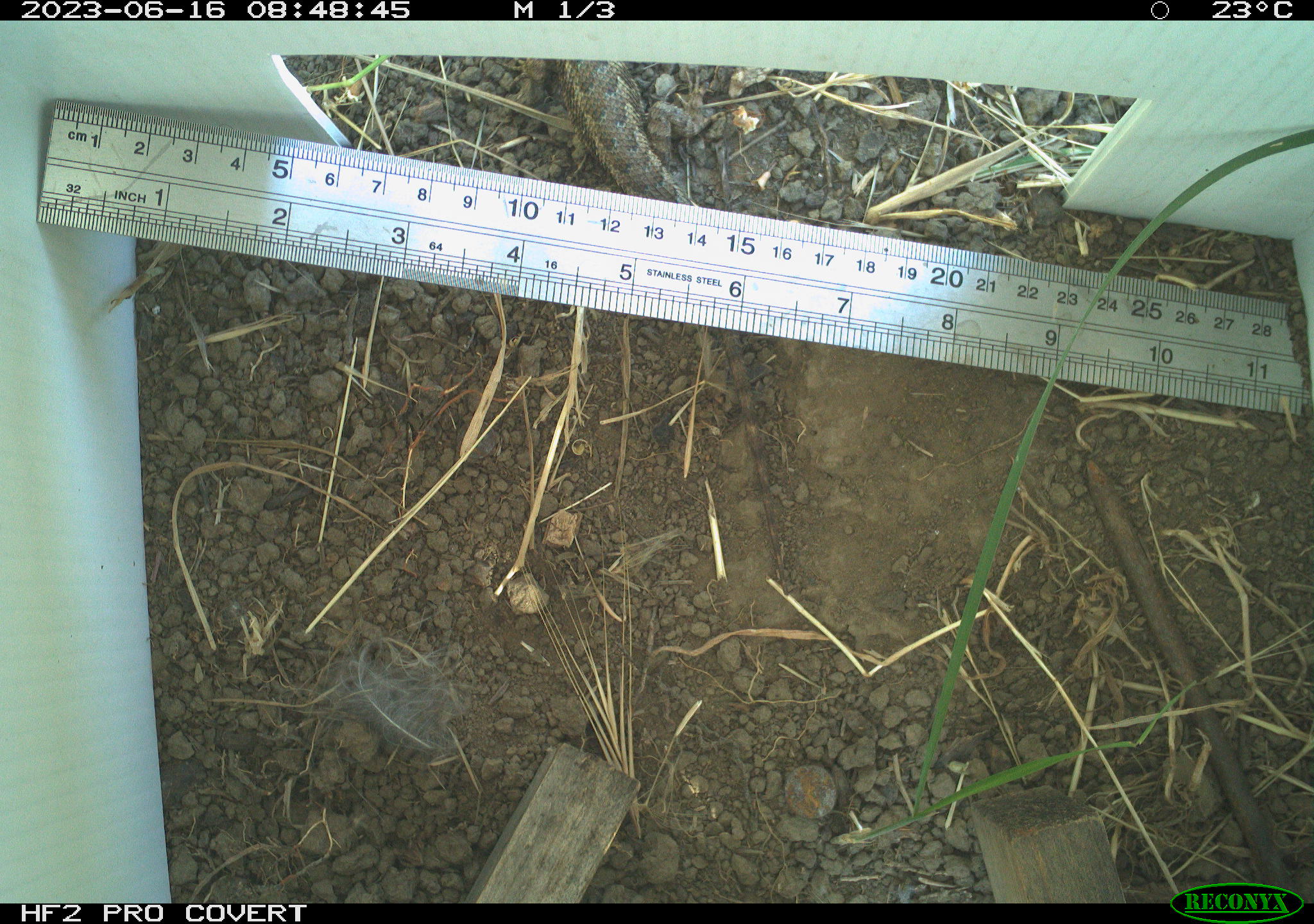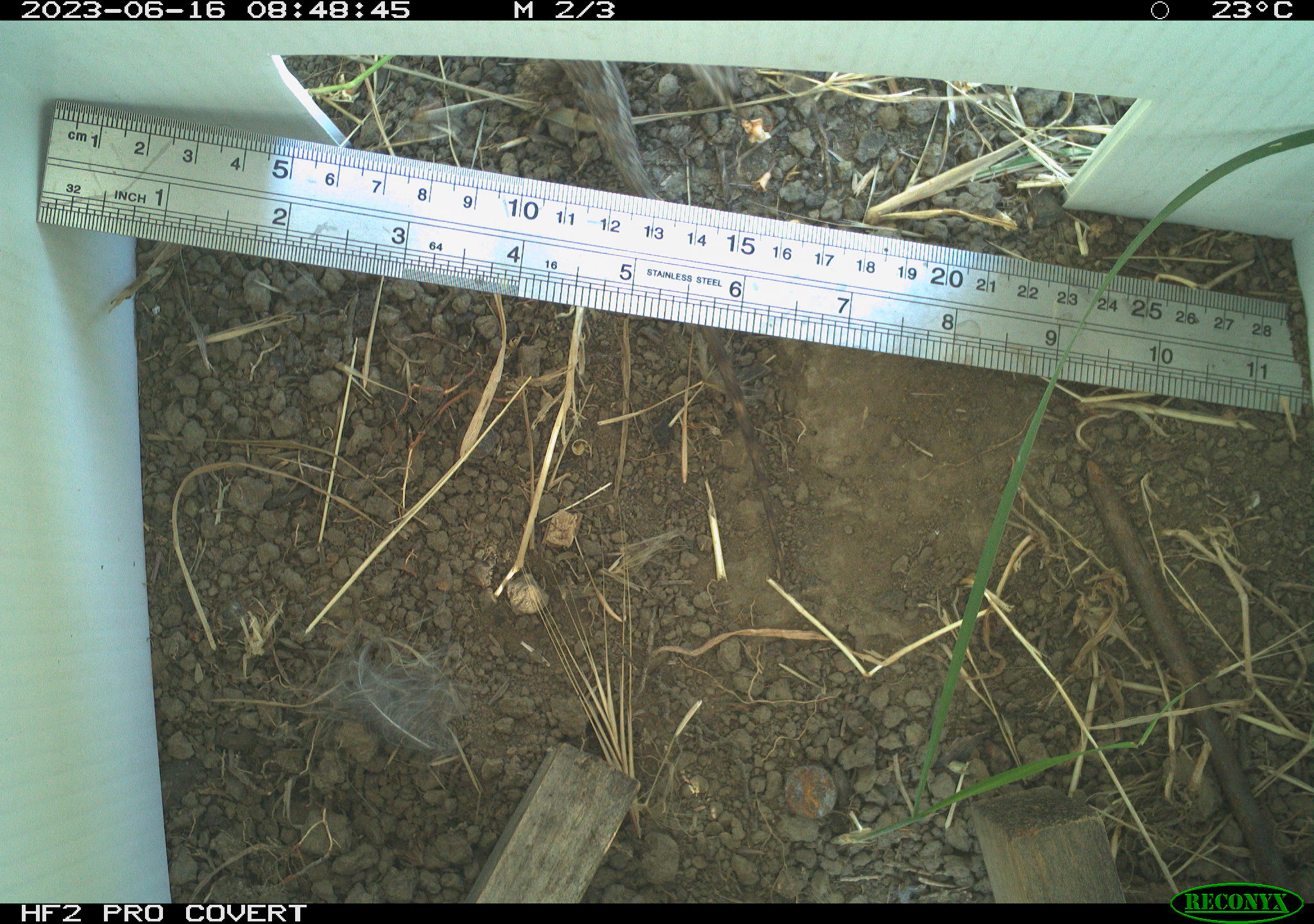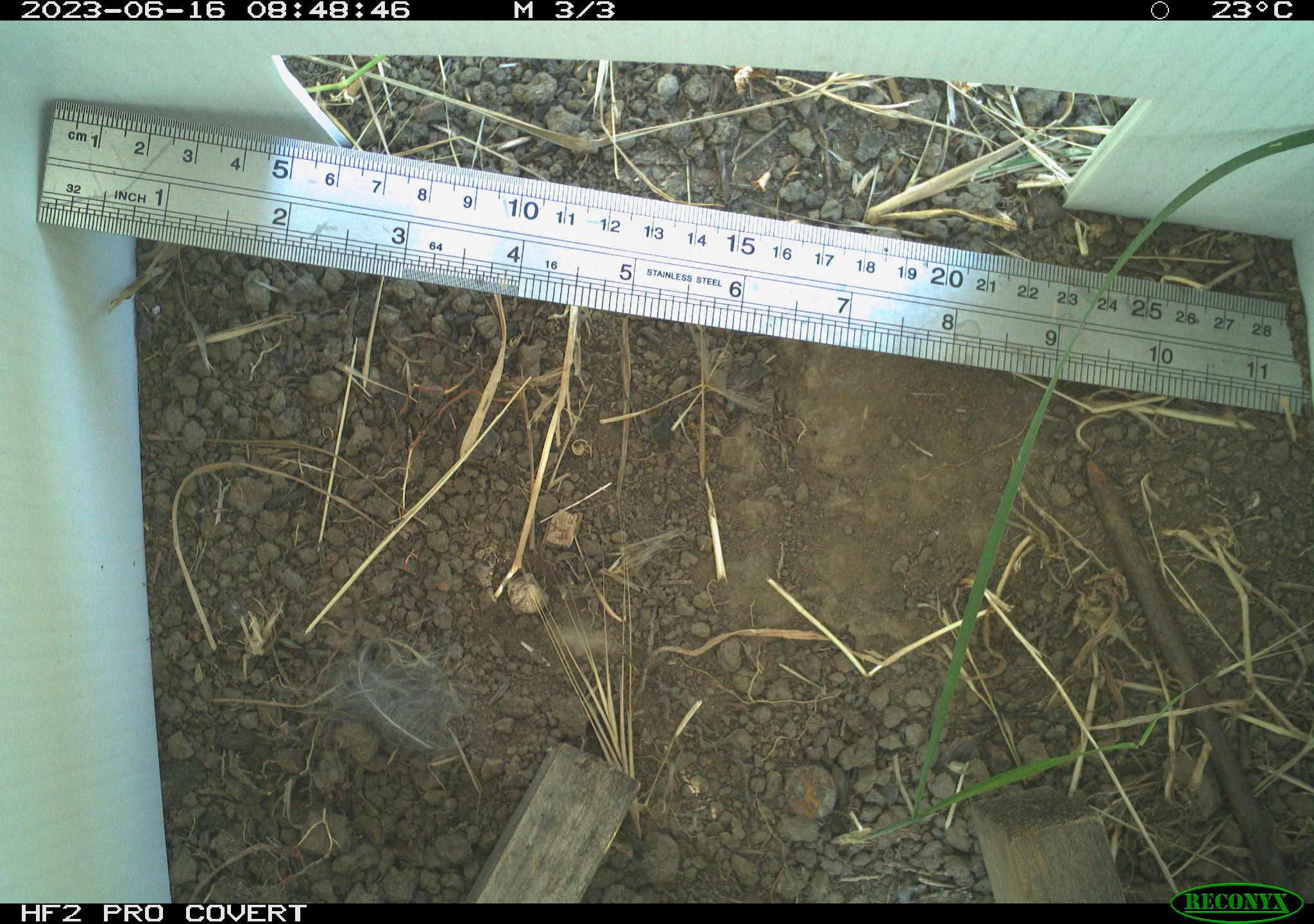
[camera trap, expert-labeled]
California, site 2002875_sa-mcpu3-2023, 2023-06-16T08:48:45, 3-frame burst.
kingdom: Animalia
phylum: Chordata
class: Reptilia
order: Squamata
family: Phrynosomatidae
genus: Sceloporus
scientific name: Sceloporus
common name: spiny lizards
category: sceloporus species